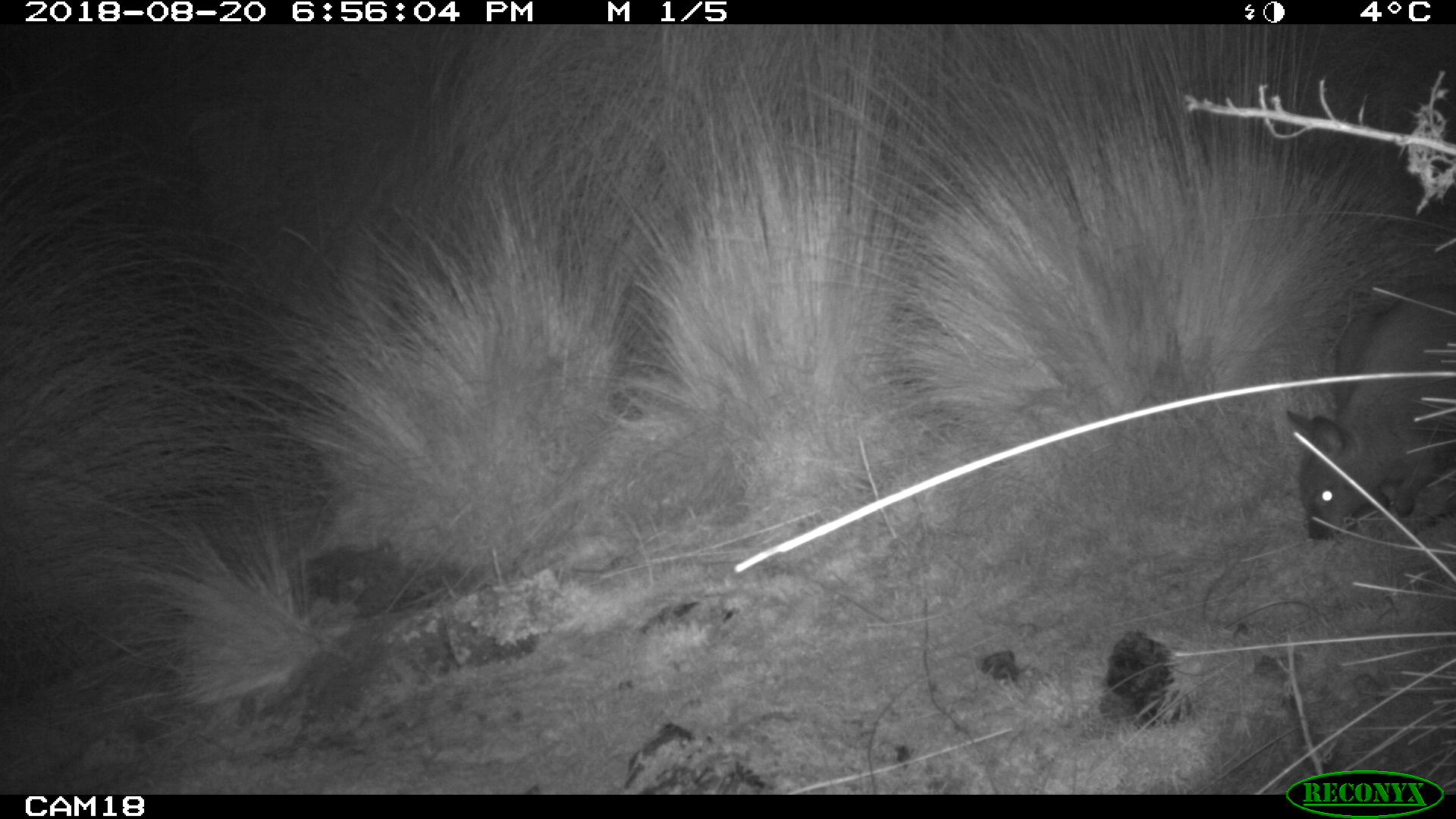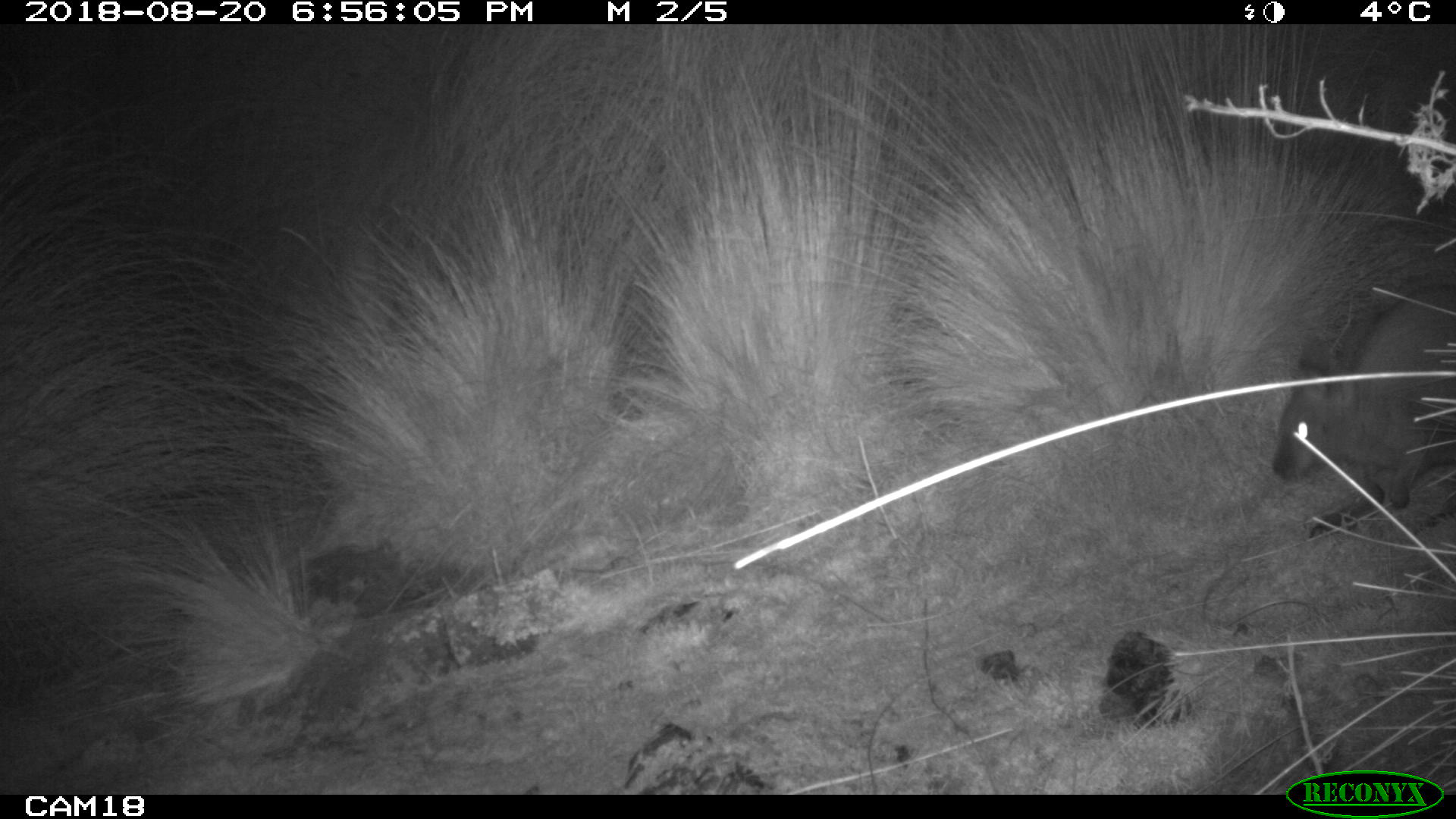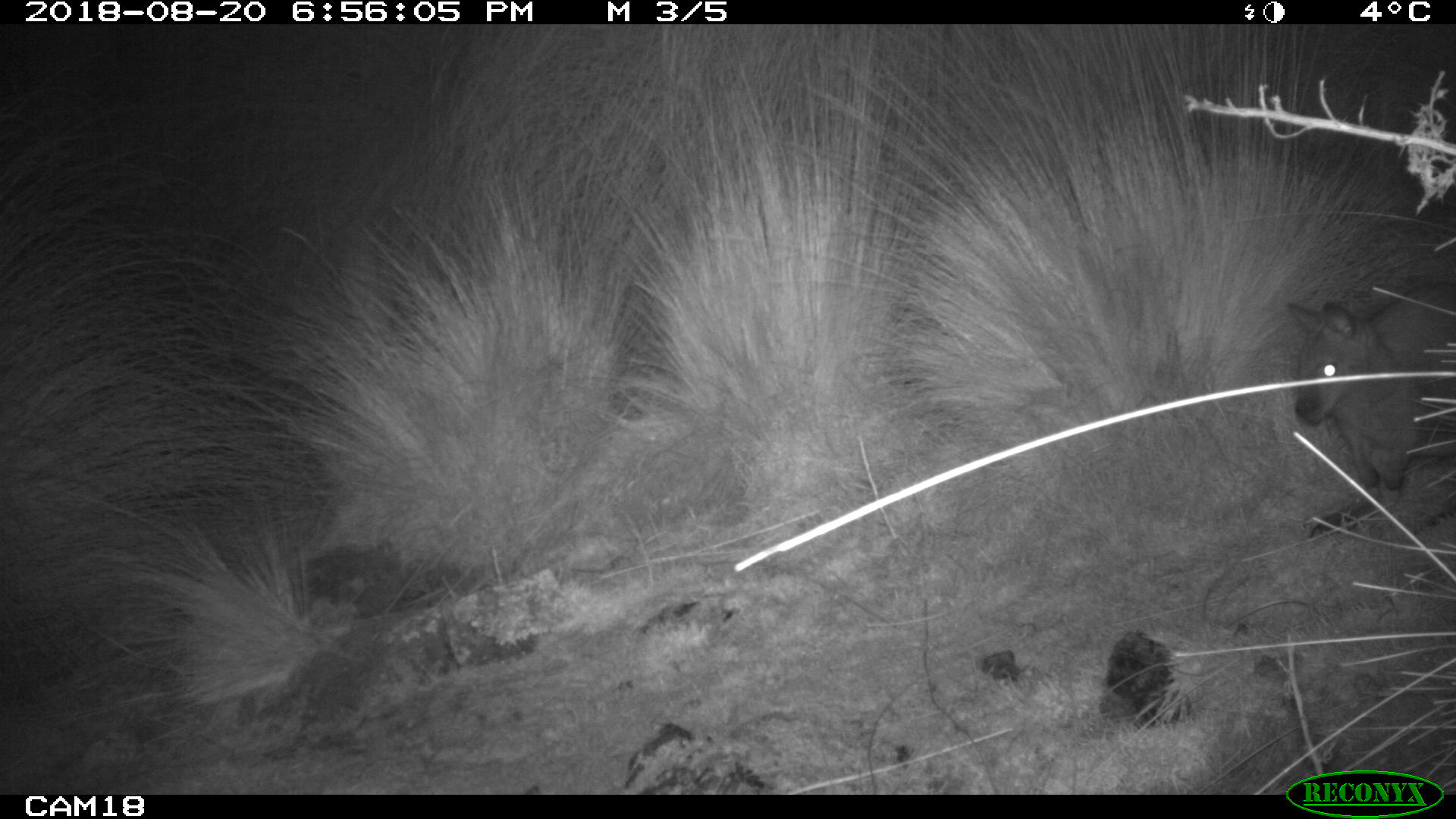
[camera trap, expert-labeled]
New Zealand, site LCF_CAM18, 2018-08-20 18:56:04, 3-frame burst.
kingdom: Animalia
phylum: Chordata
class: Mammalia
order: Diprotodontia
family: Macropodidae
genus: Notamacropus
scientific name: Notamacropus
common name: wallaby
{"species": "wallaby (Notamacropus)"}